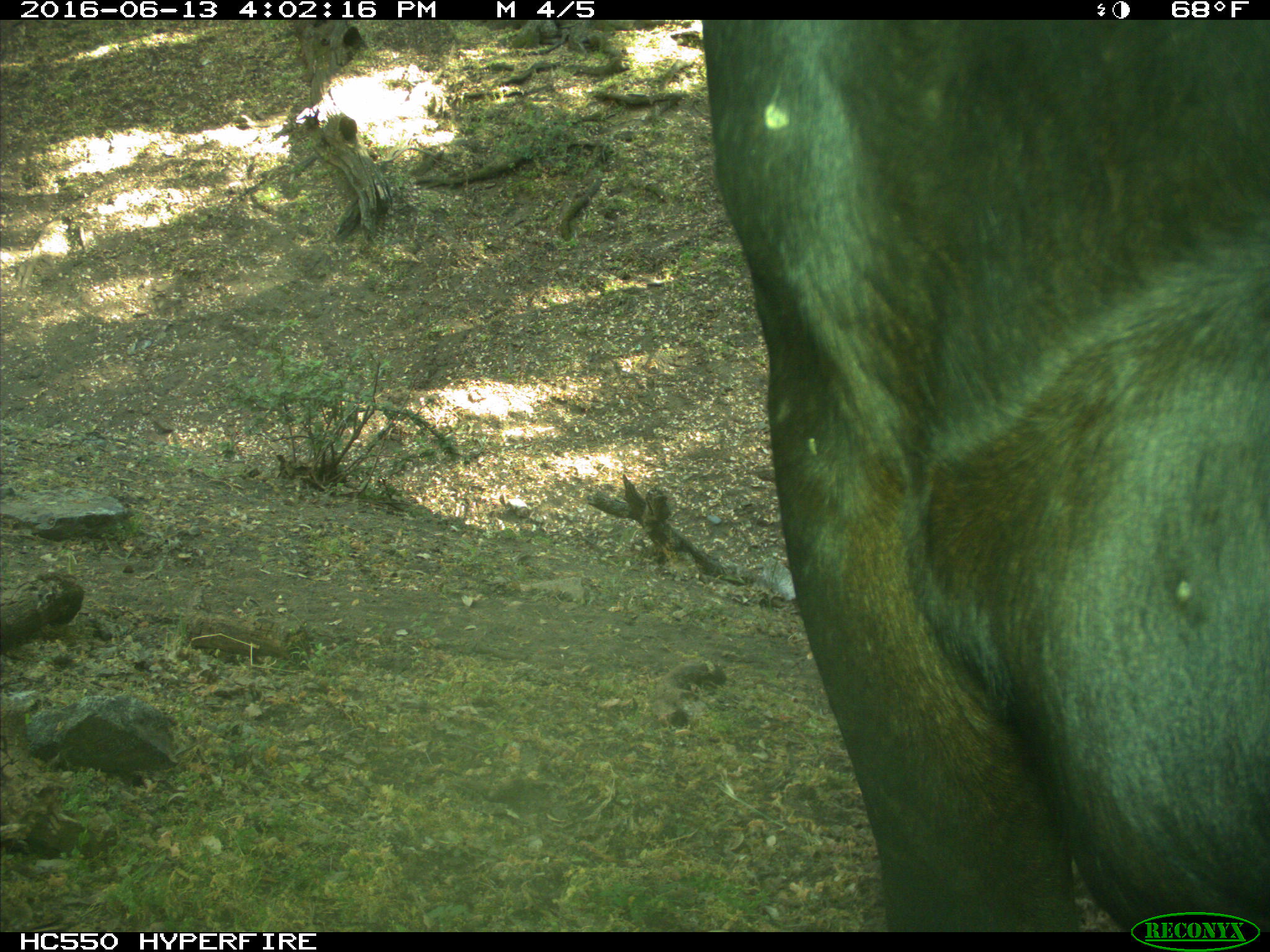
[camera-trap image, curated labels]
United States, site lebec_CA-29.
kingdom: Animalia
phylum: Chordata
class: Mammalia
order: Artiodactyla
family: Bovidae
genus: Bos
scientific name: Bos taurus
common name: domestic cow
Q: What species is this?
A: Bos taurus (domestic cow).